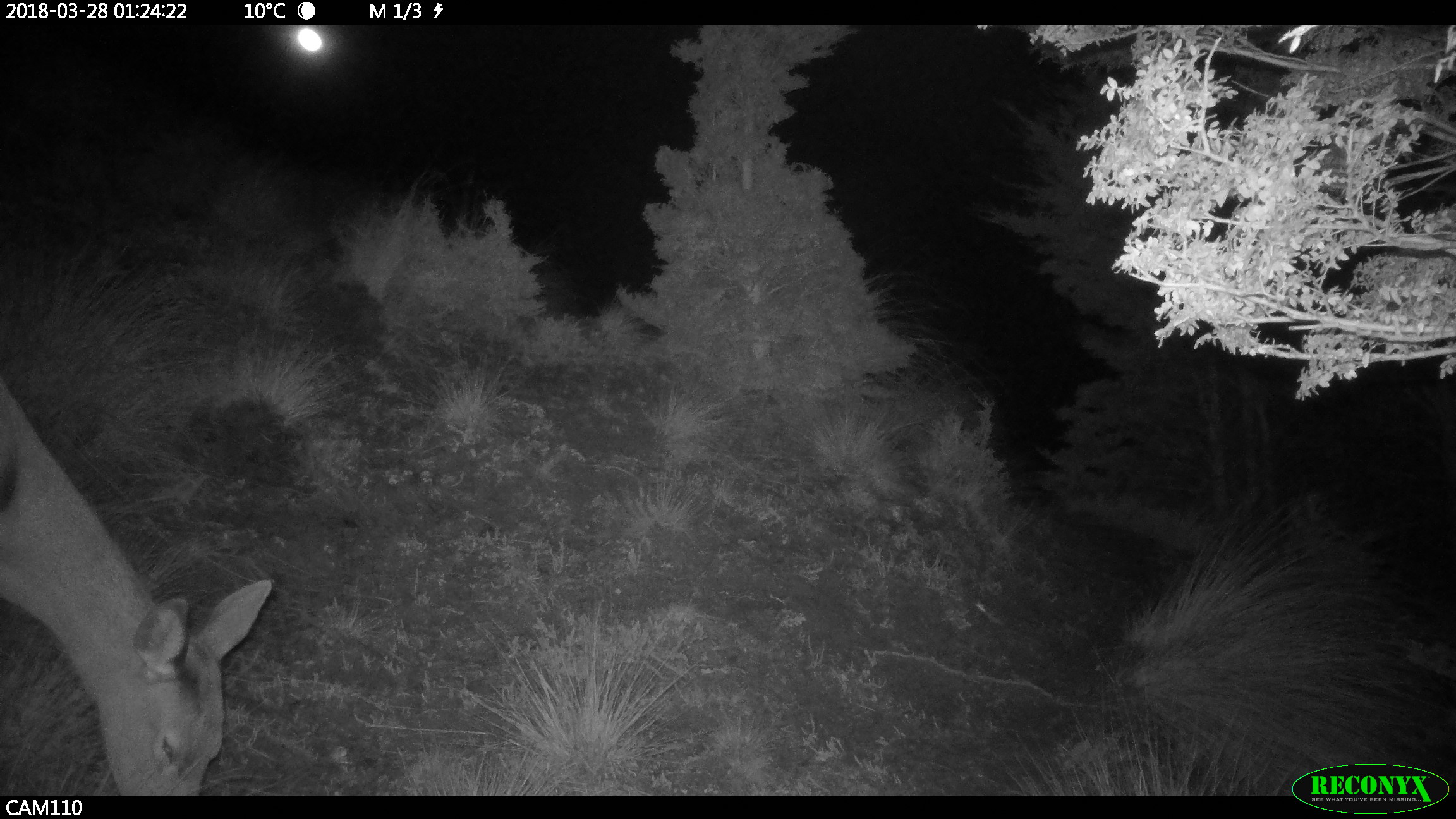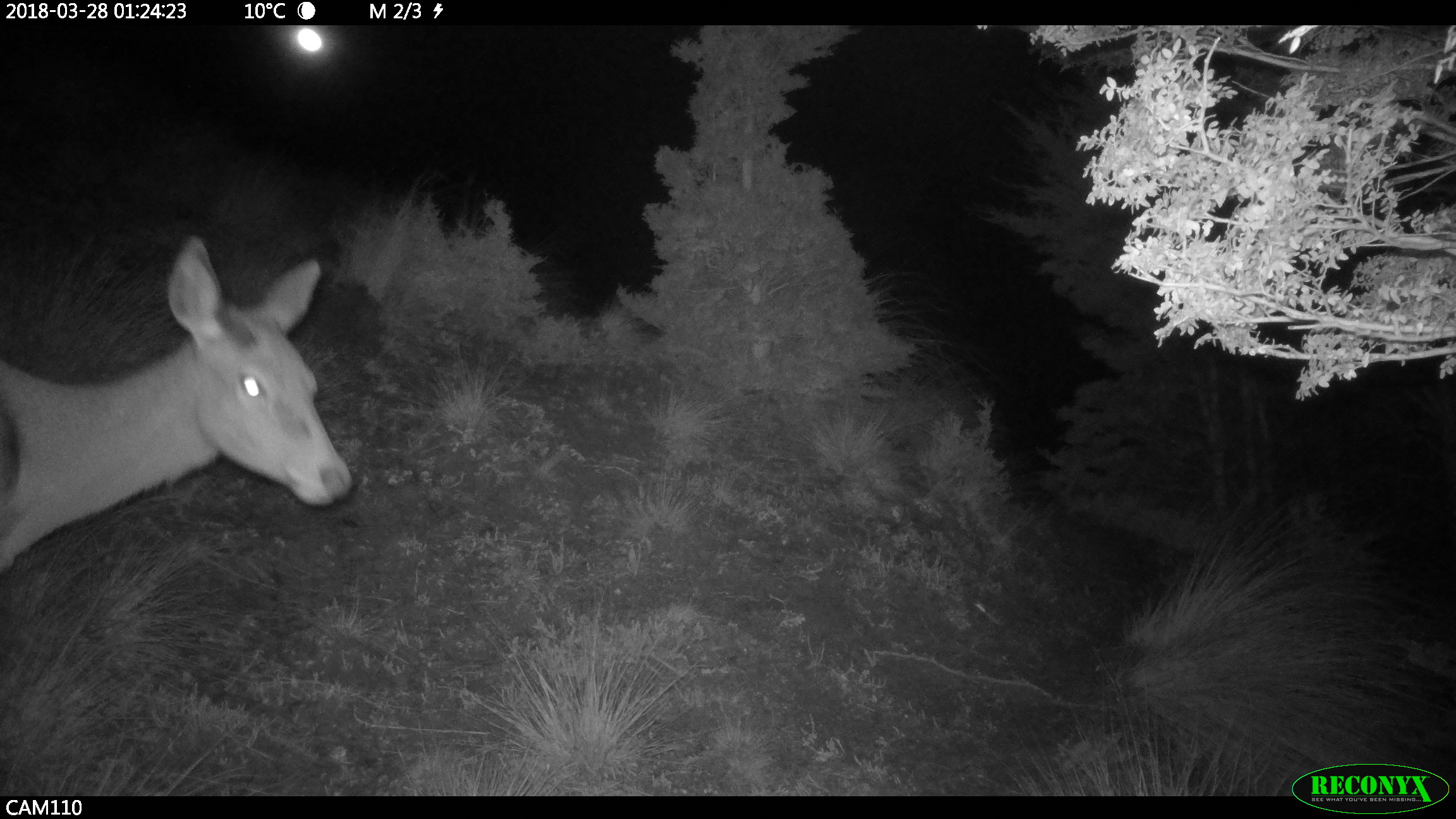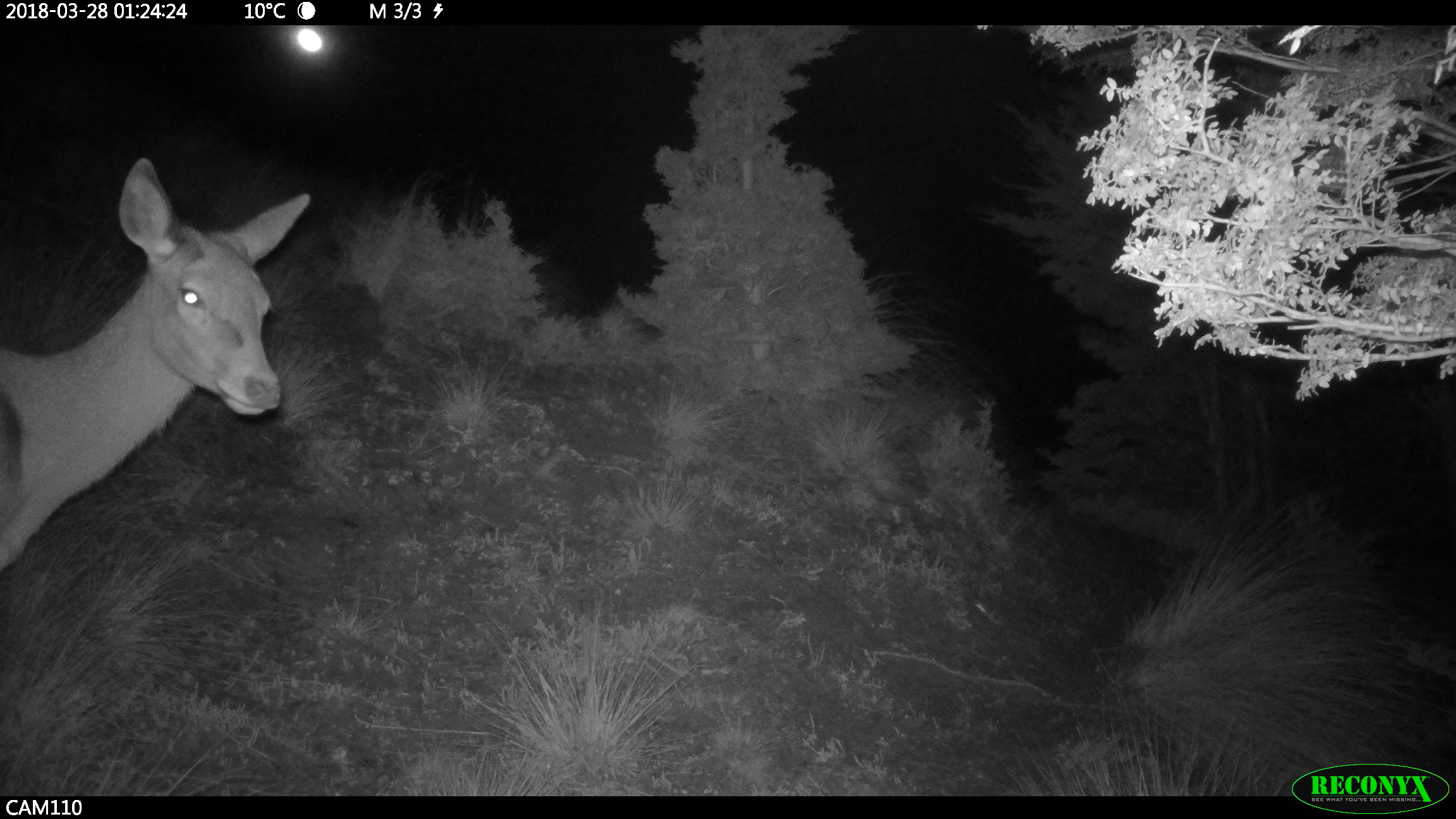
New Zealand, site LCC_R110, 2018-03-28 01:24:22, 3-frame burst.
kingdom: Animalia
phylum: Chordata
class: Mammalia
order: Artiodactyla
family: Cervidae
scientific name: Cervidae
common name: deer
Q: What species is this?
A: Deer (Cervidae).